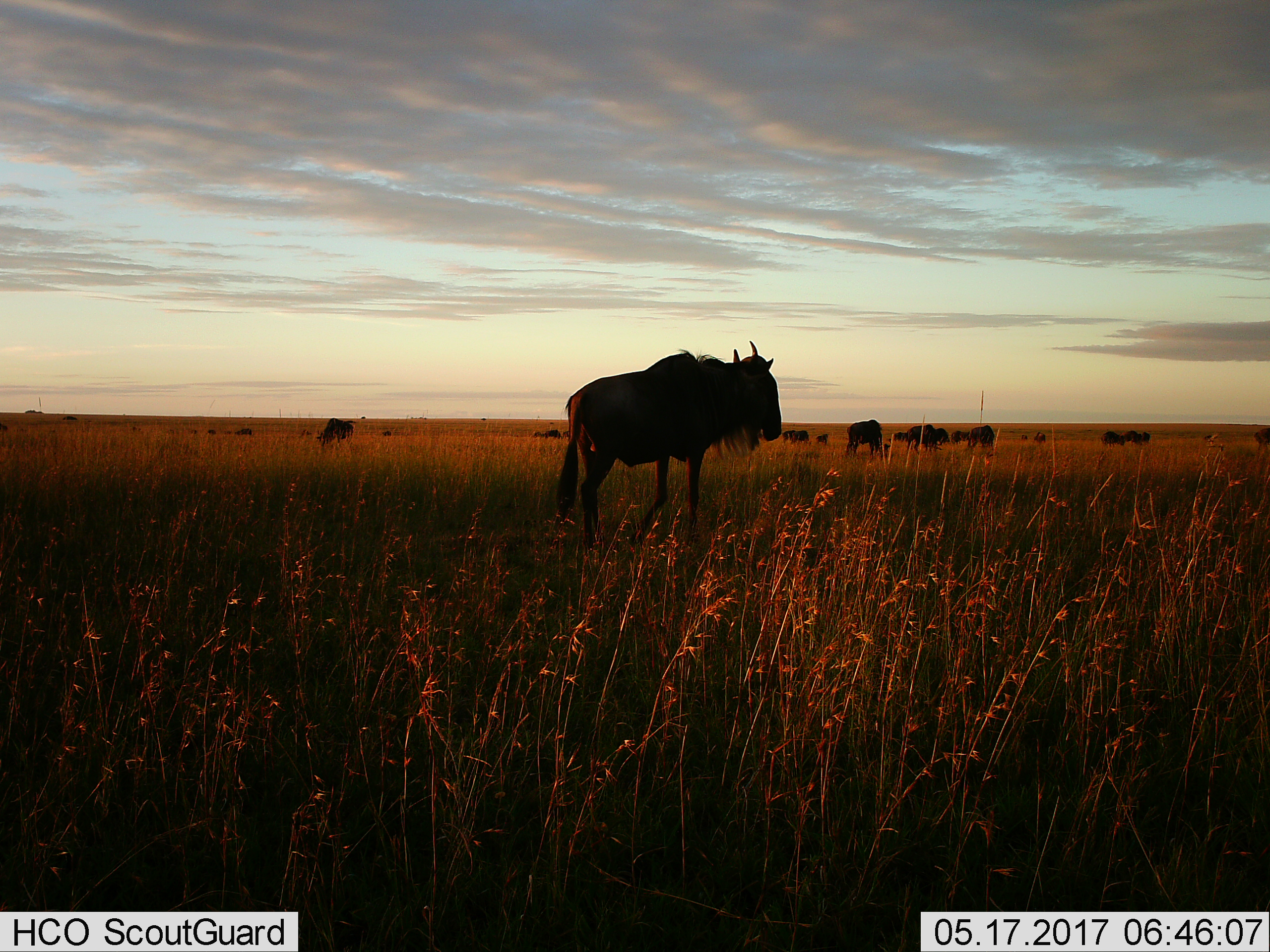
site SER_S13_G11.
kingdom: Animalia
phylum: Chordata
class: Mammalia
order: Artiodactyla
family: Bovidae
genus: Connochaetes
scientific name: Connochaetes taurinus taurinus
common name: blue wildebeest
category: wildebeestblue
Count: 11-50.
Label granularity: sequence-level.